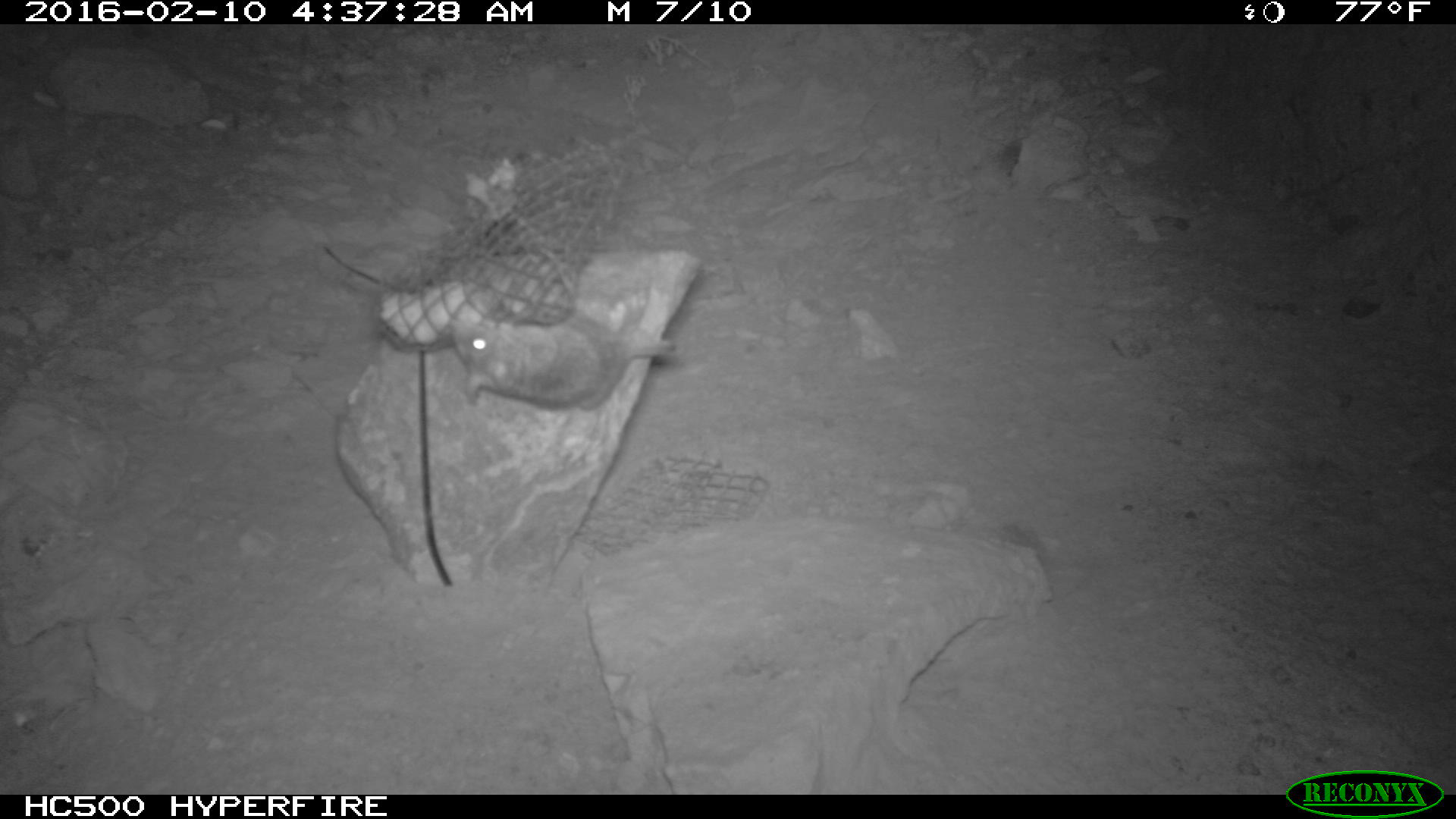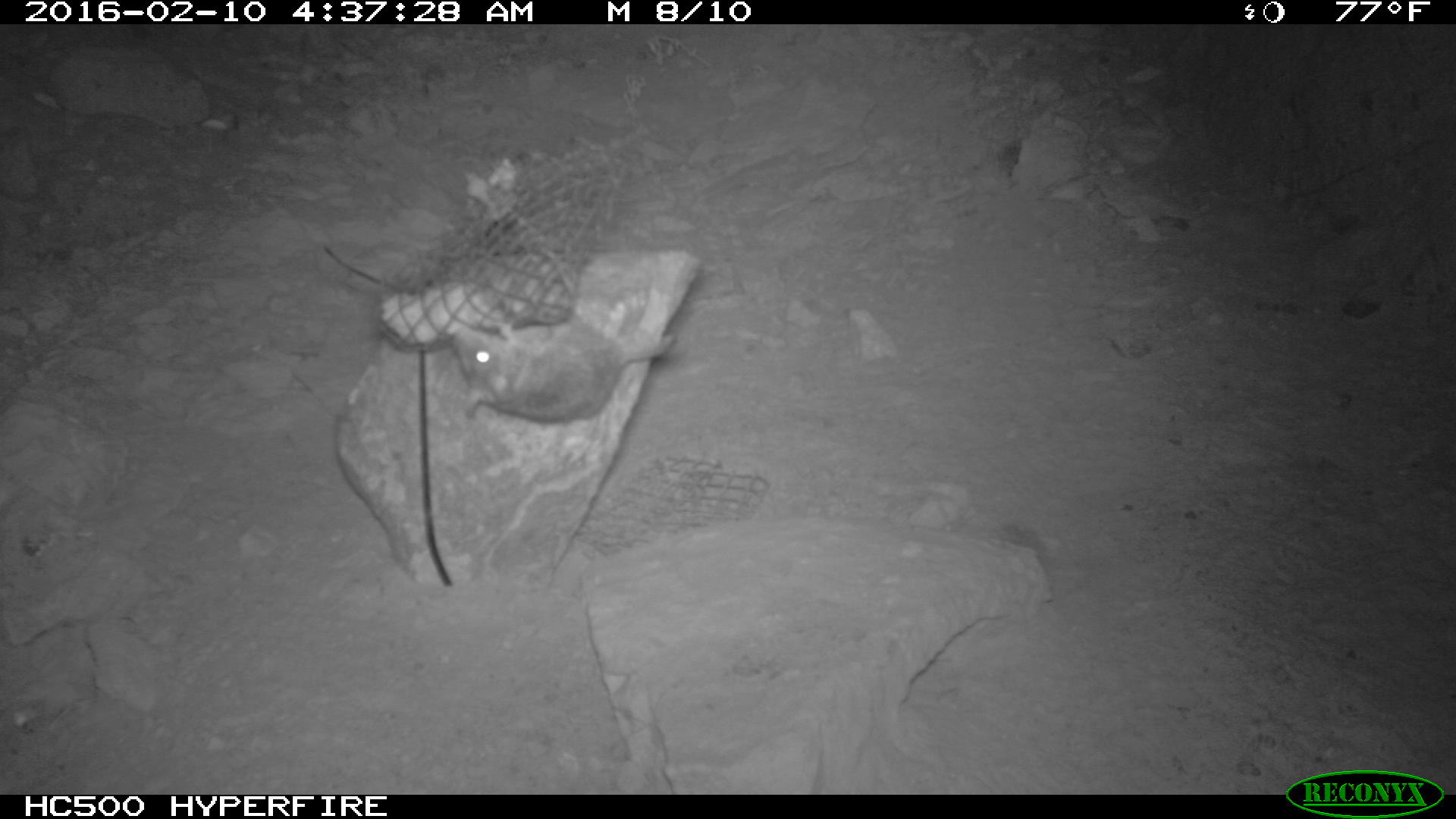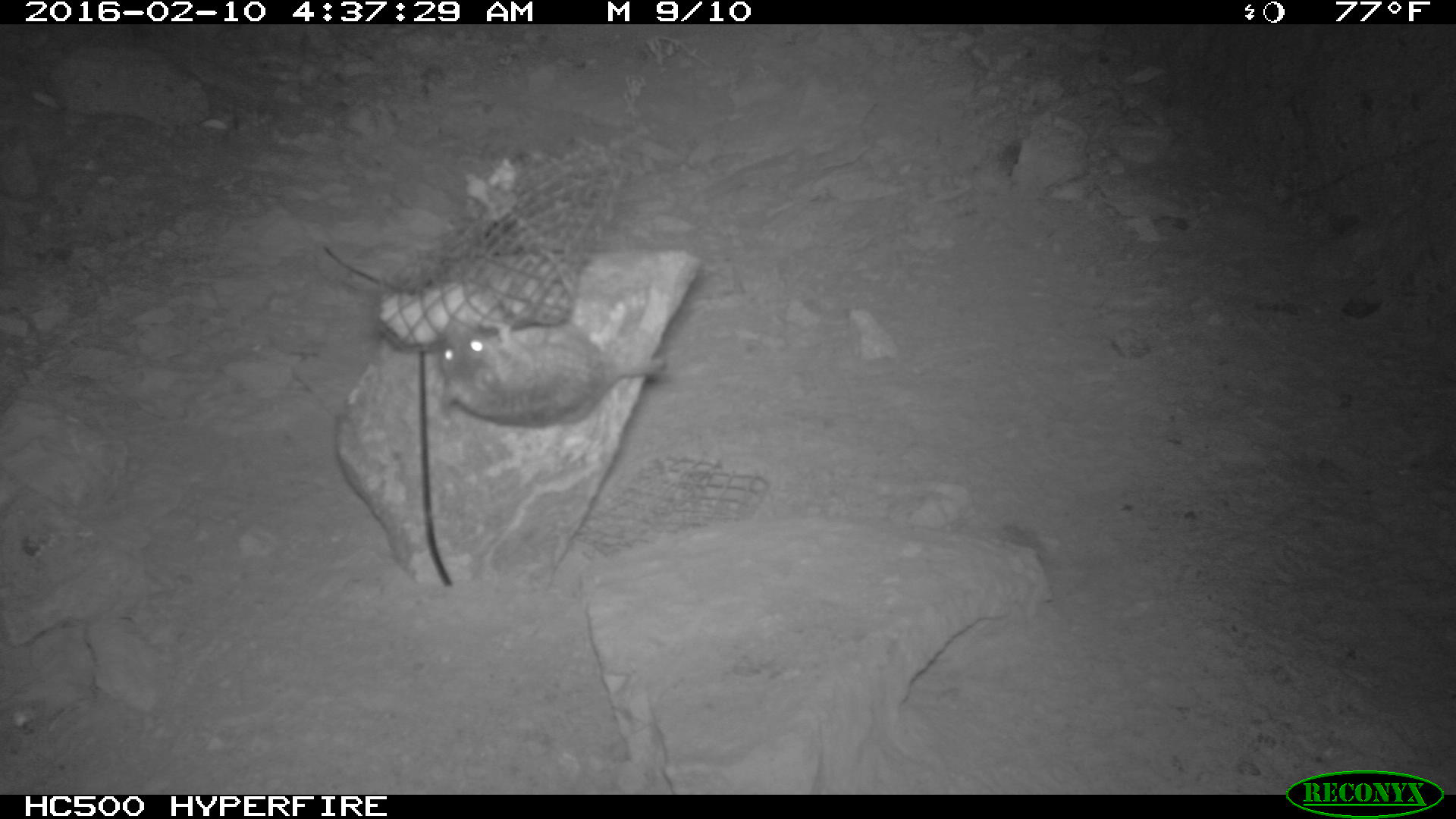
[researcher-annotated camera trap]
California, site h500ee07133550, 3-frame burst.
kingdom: Animalia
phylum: Chordata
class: Mammalia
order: Rodentia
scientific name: Rodentia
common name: rodent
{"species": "rodent (Rodentia)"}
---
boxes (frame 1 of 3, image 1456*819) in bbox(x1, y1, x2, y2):
rodent: bbox(454, 300, 683, 406)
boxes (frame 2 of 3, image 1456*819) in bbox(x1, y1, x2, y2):
rodent: bbox(450, 320, 676, 422)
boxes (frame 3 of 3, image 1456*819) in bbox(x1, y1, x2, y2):
rodent: bbox(436, 314, 668, 428)